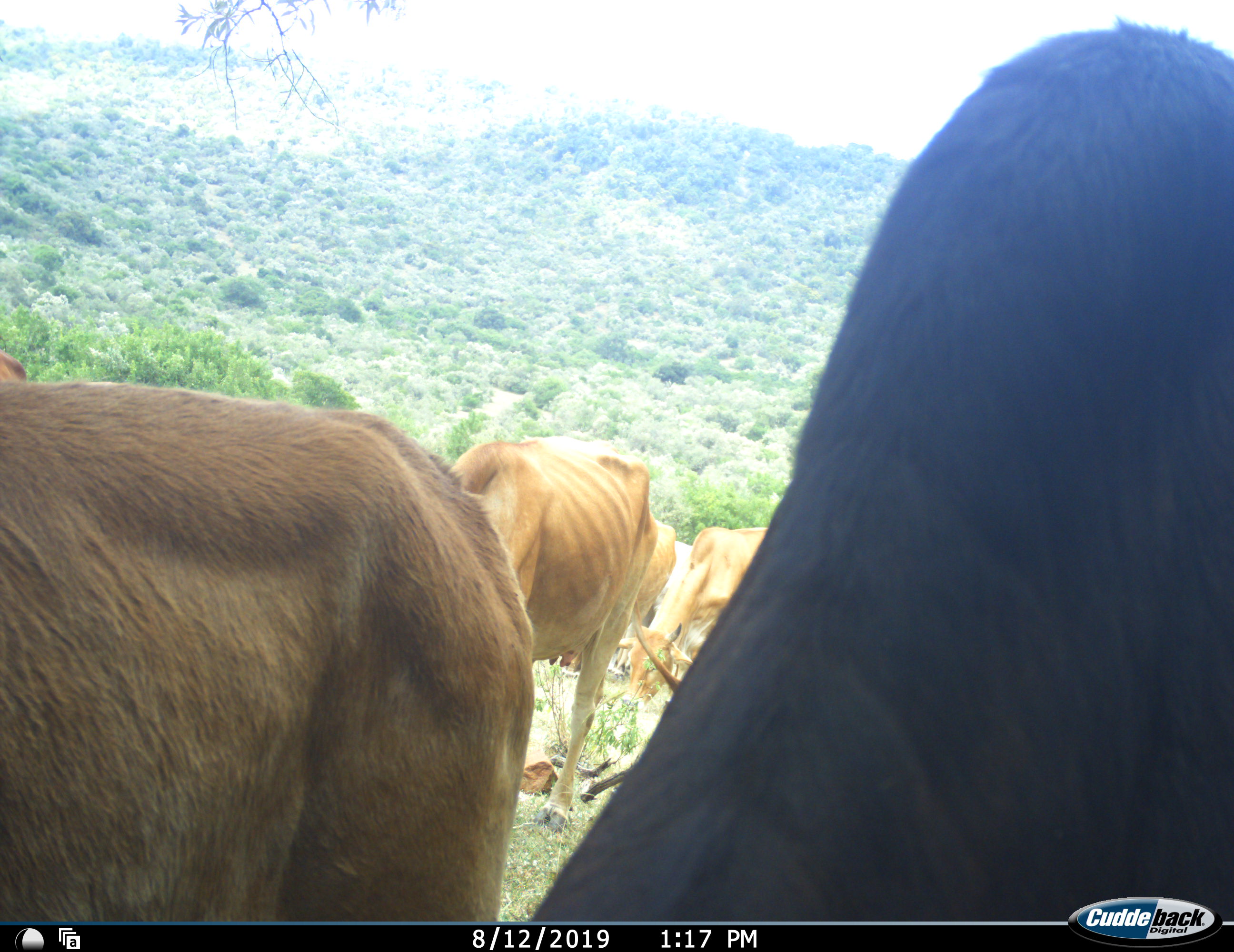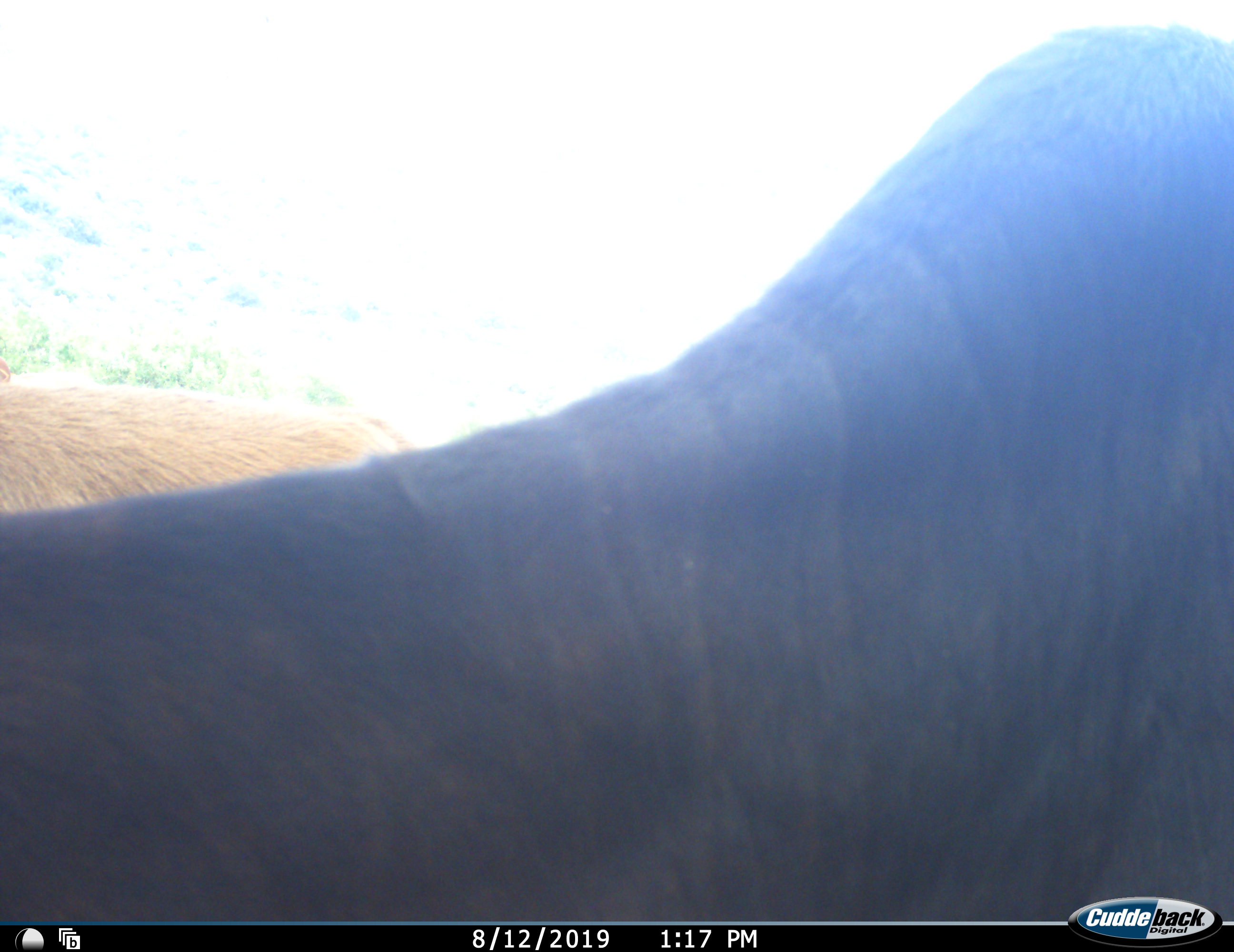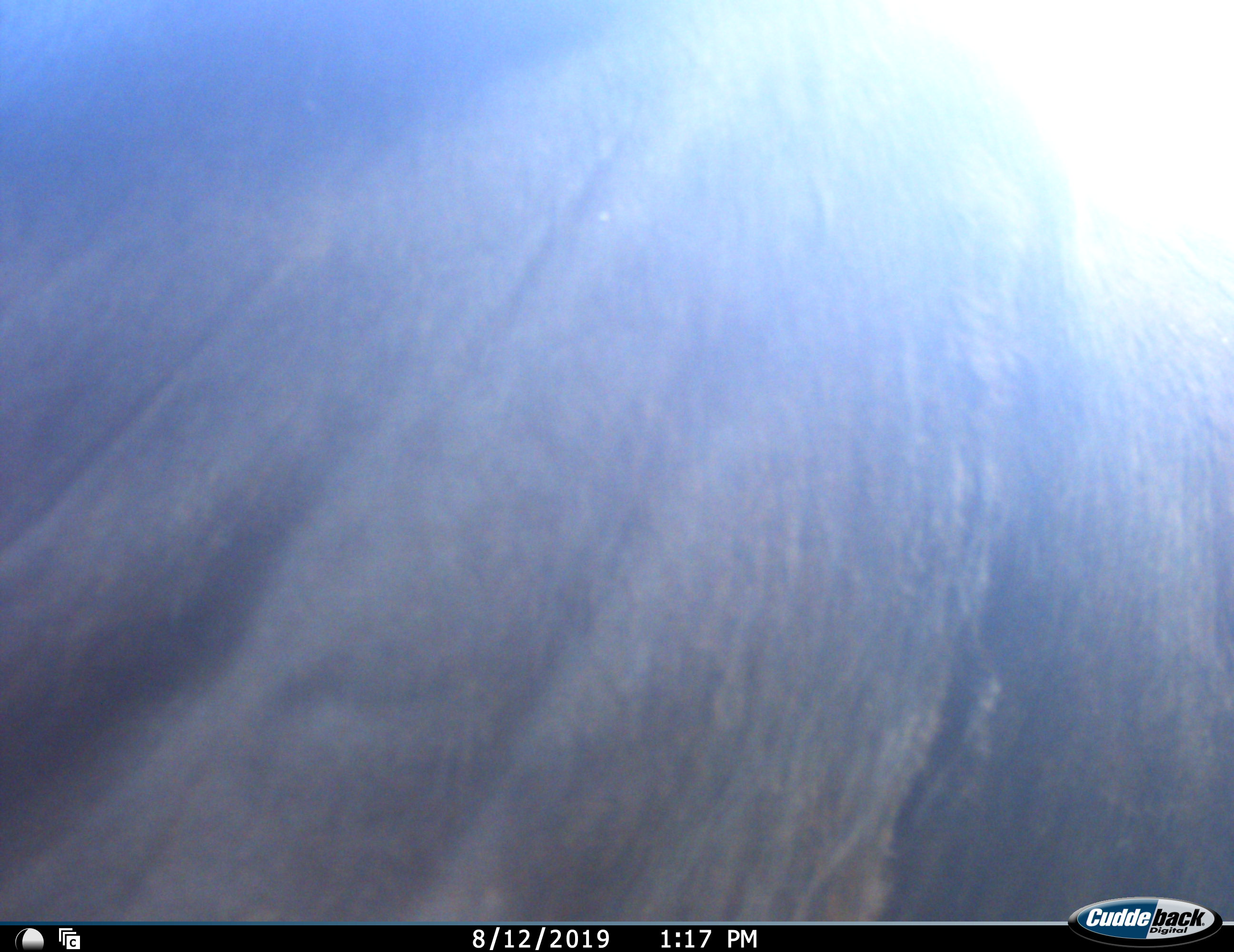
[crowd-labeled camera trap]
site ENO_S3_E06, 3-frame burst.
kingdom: Animalia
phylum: Chordata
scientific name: Vertebrata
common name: domestic animal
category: domesticanimal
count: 5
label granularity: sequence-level